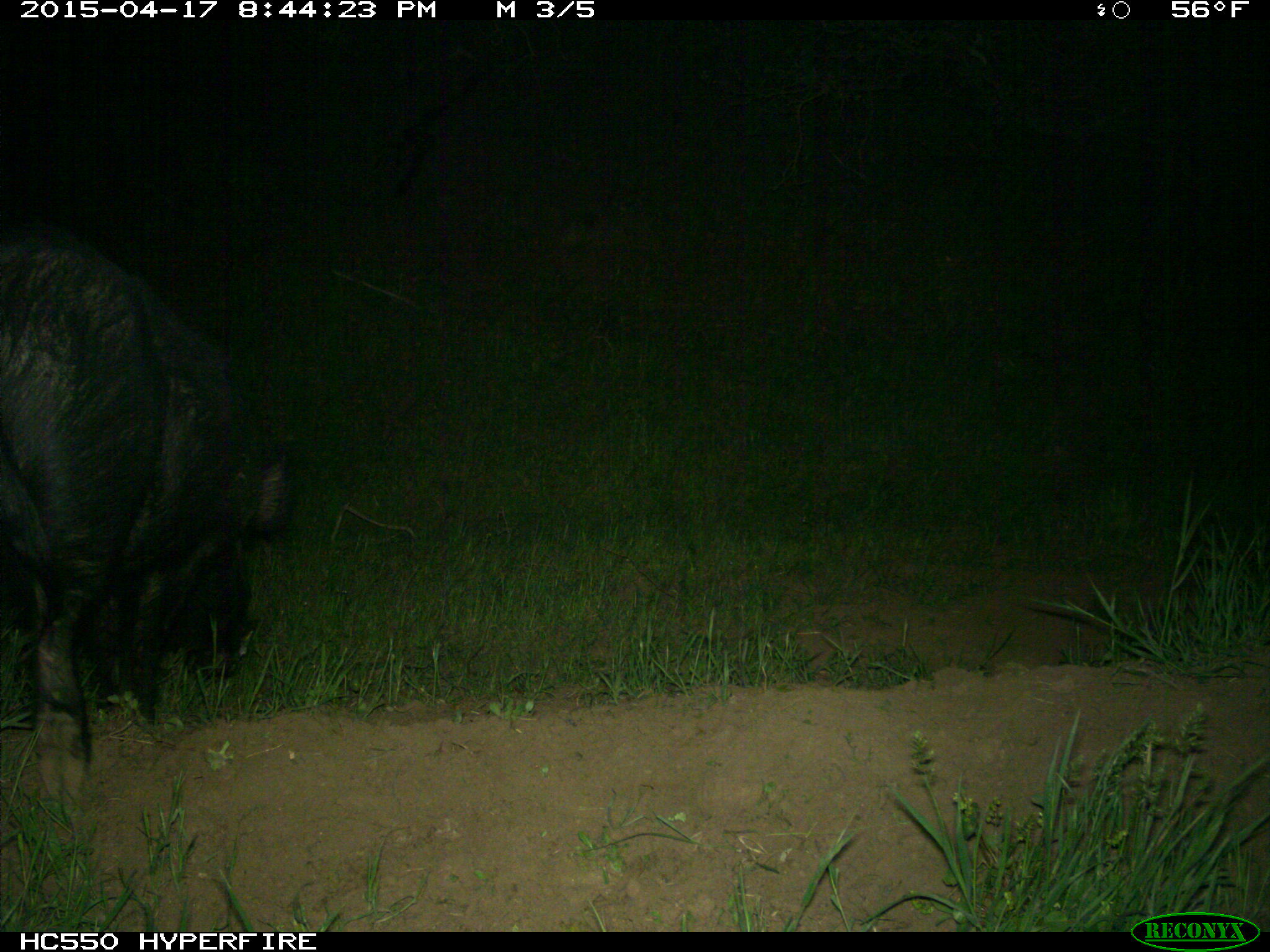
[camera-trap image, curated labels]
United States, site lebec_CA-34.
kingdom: Animalia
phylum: Chordata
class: Mammalia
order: Artiodactyla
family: Suidae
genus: Sus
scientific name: Sus scrofa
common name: wild boar